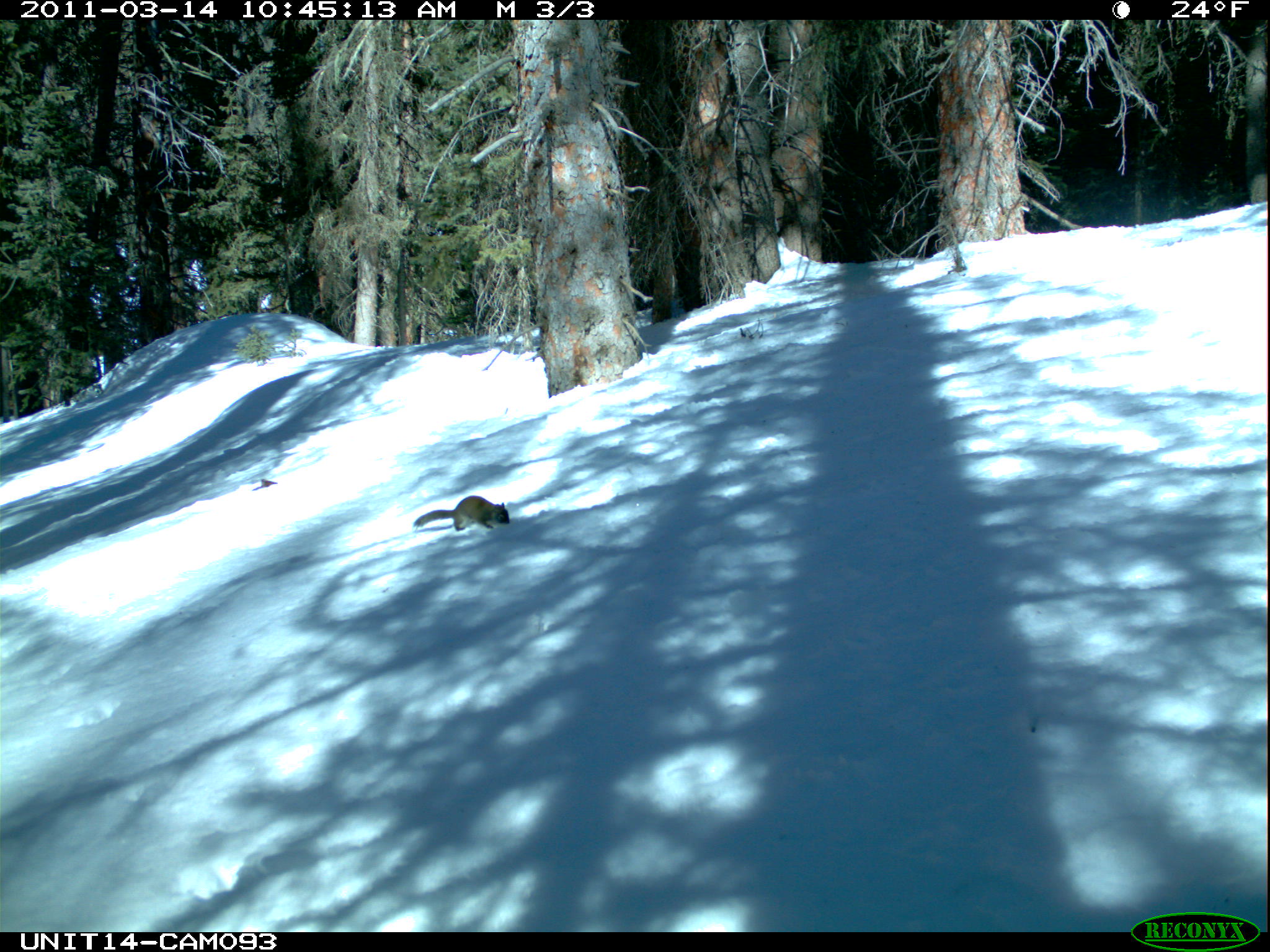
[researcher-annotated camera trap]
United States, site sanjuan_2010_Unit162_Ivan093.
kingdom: Animalia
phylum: Chordata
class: Mammalia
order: Rodentia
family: Sciuridae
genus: Tamiasciurus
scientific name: Tamiasciurus hudsonicus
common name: american red squirrel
Tamiasciurus hudsonicus (american red squirrel).